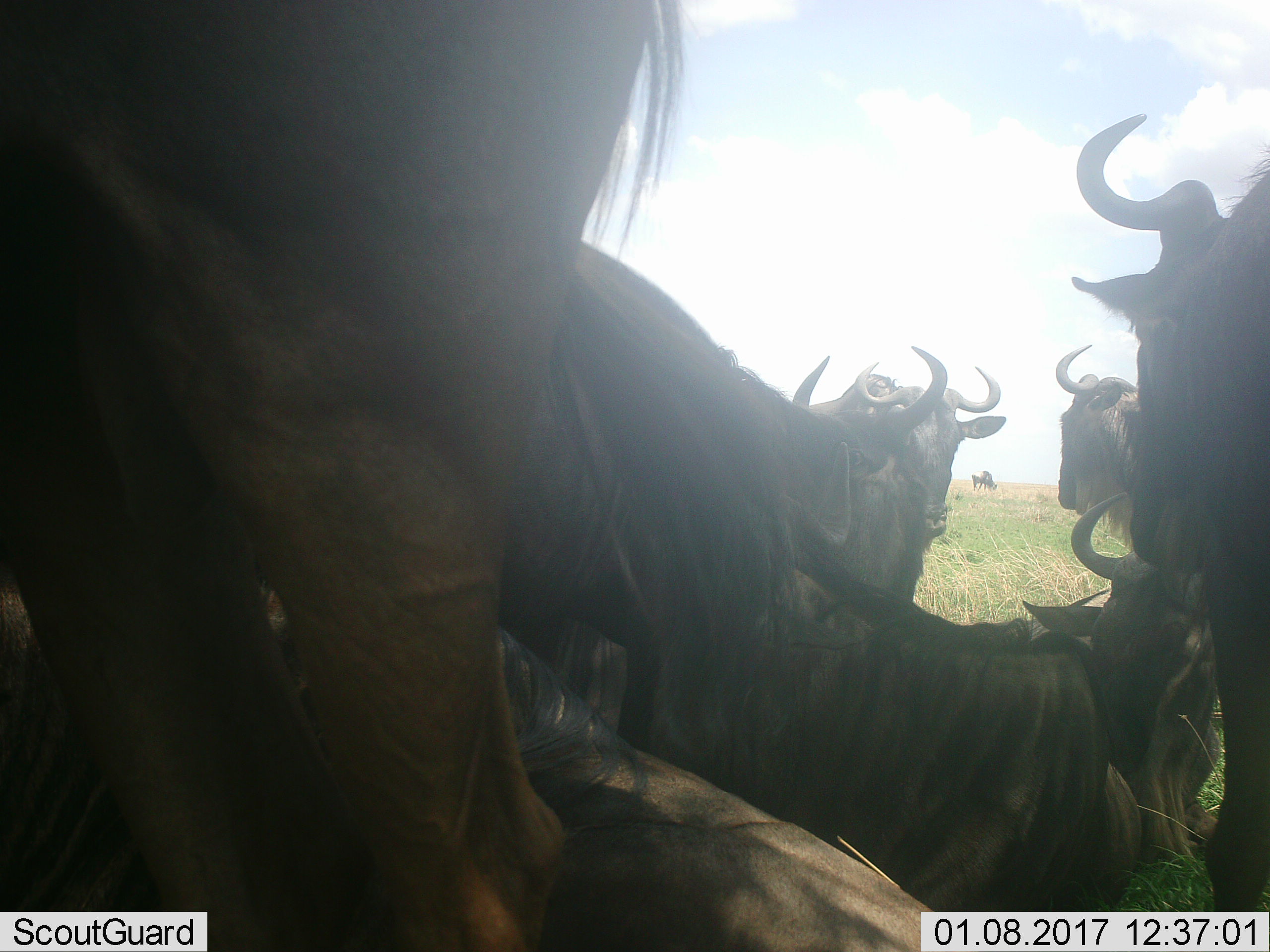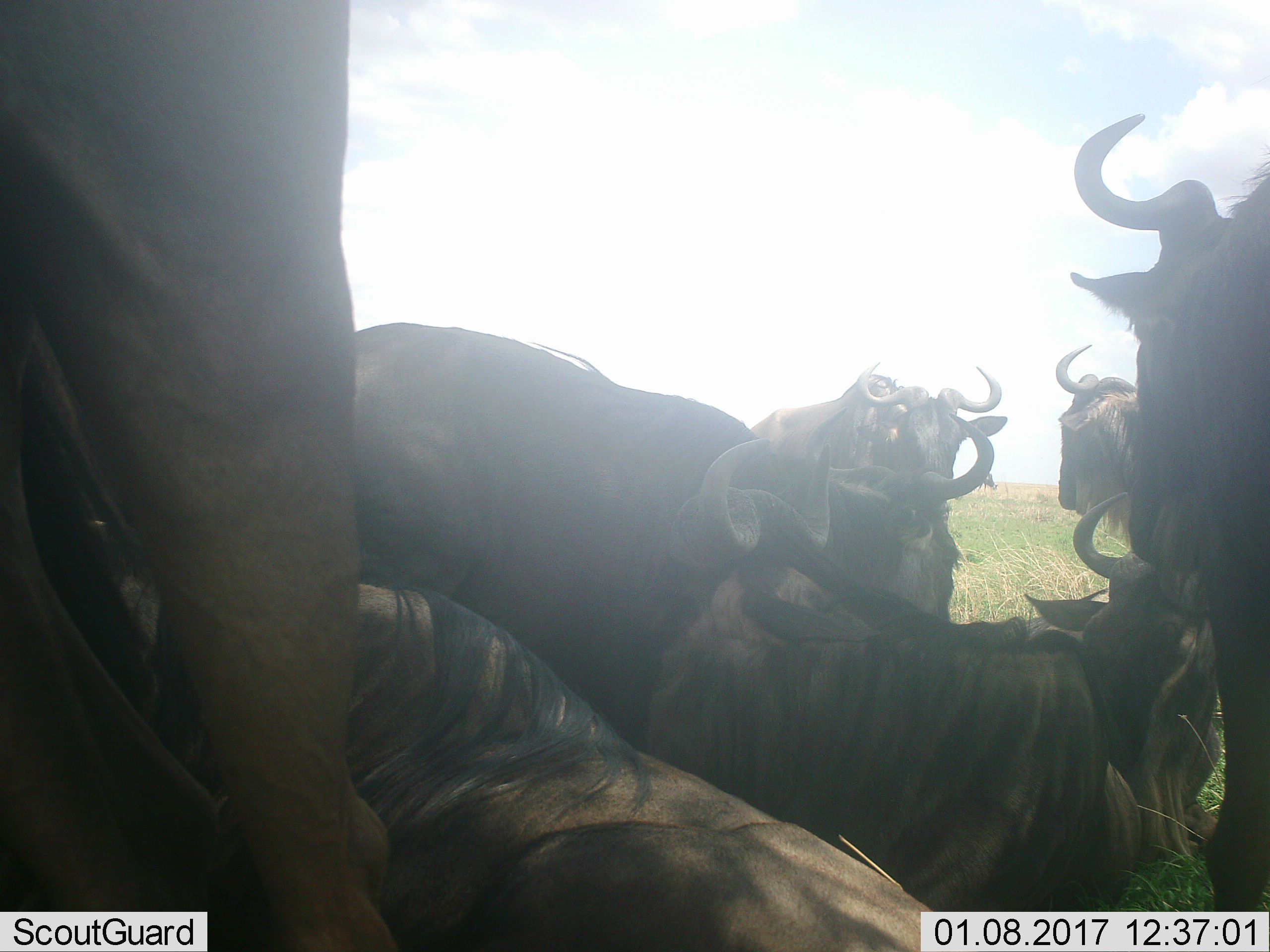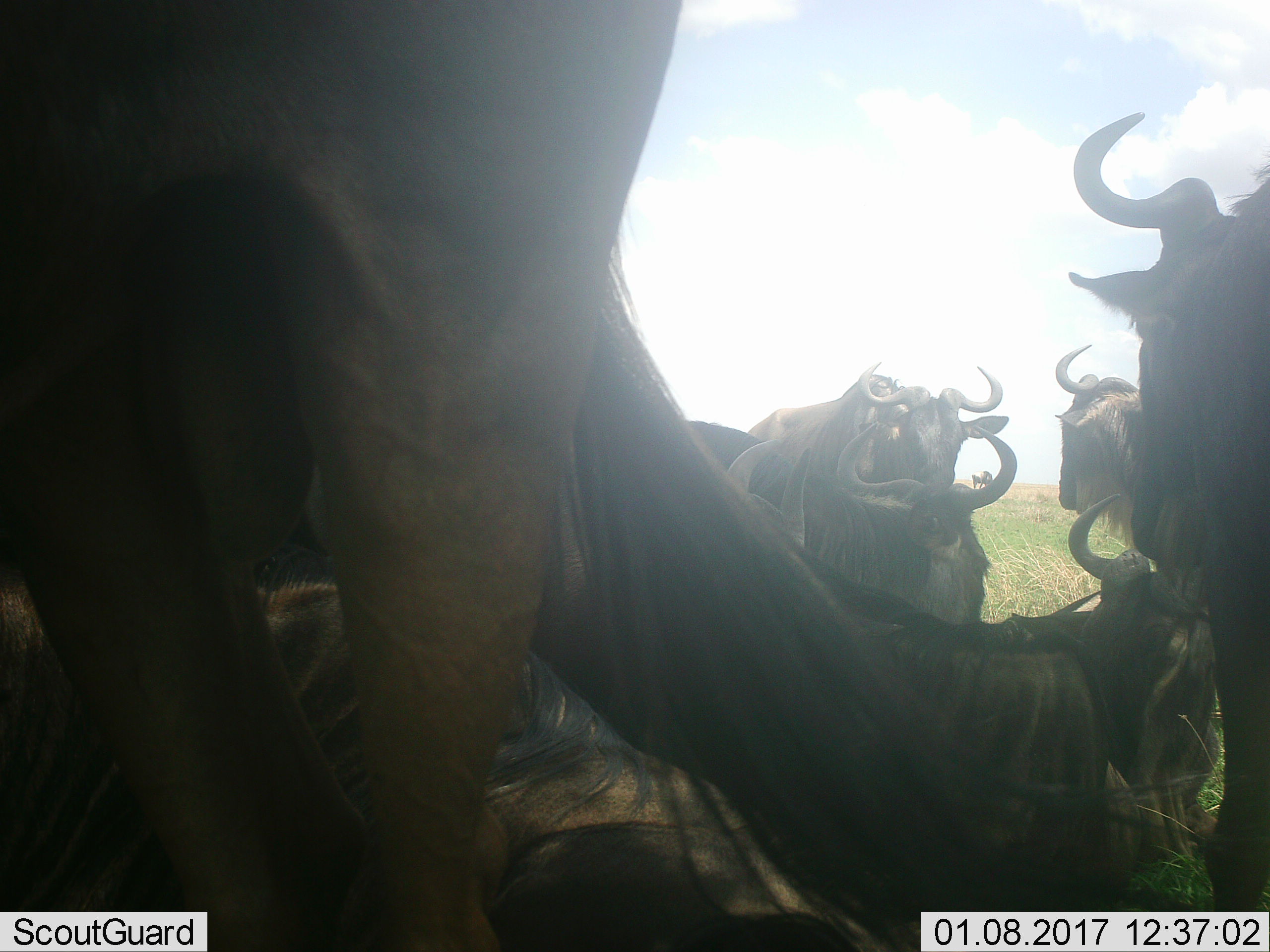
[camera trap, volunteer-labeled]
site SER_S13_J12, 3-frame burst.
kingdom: Animalia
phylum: Chordata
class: Mammalia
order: Artiodactyla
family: Bovidae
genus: Connochaetes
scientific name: Connochaetes taurinus taurinus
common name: blue wildebeest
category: wildebeestblue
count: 9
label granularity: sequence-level